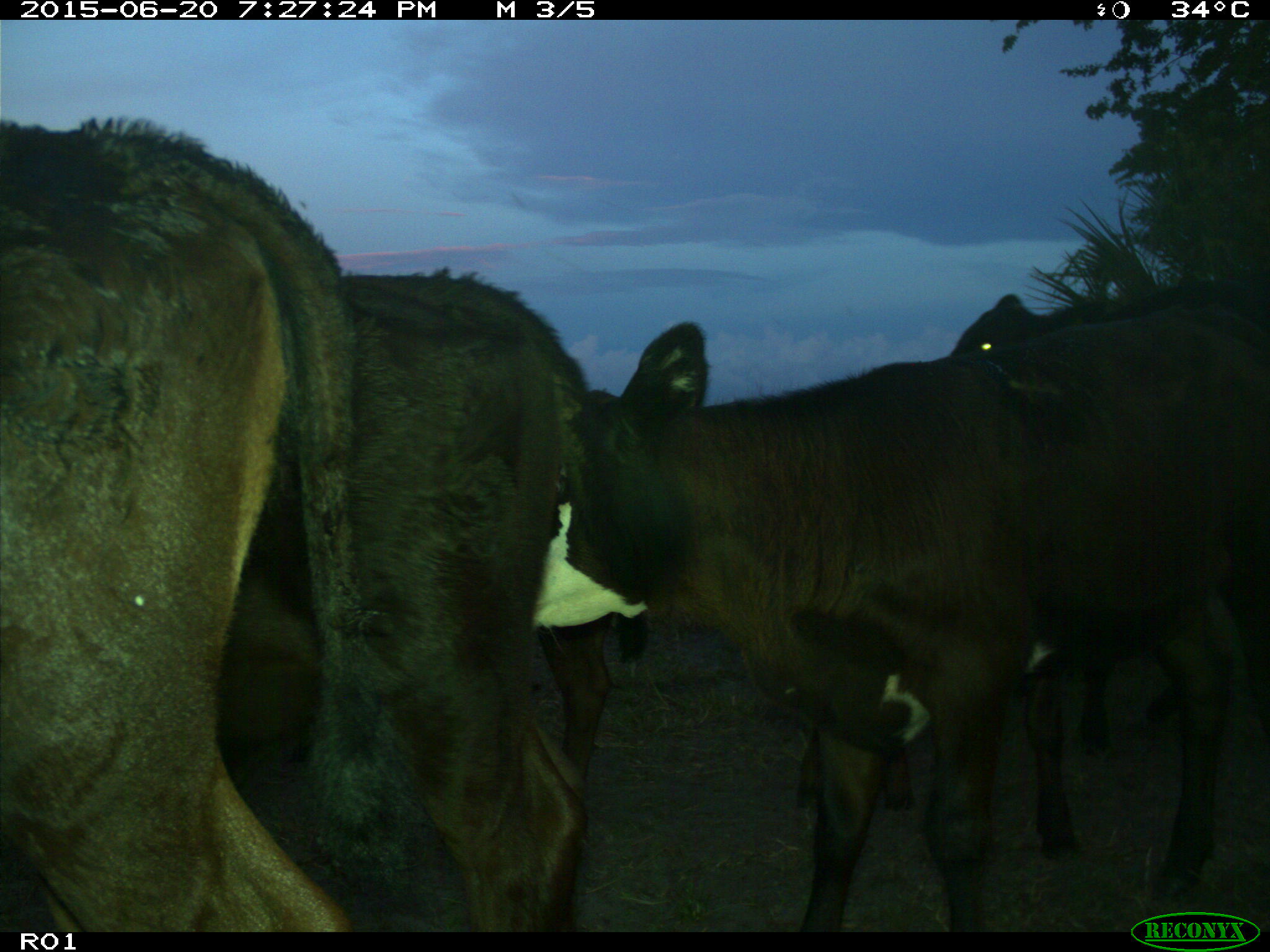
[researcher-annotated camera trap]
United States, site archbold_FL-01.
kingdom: Animalia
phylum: Chordata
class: Mammalia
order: Artiodactyla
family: Bovidae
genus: Bos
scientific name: Bos taurus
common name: domestic cow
Bos taurus (domestic cow).